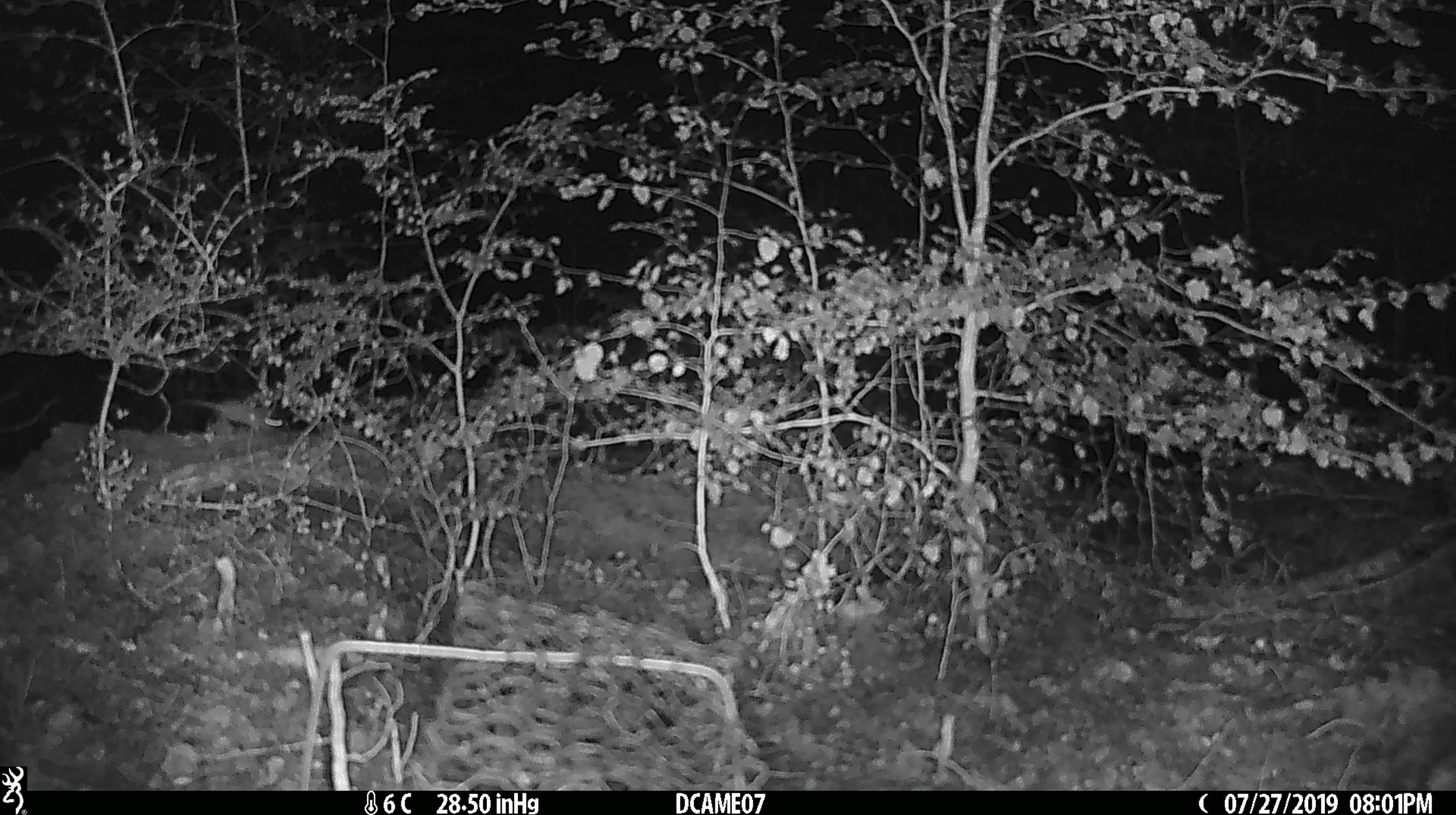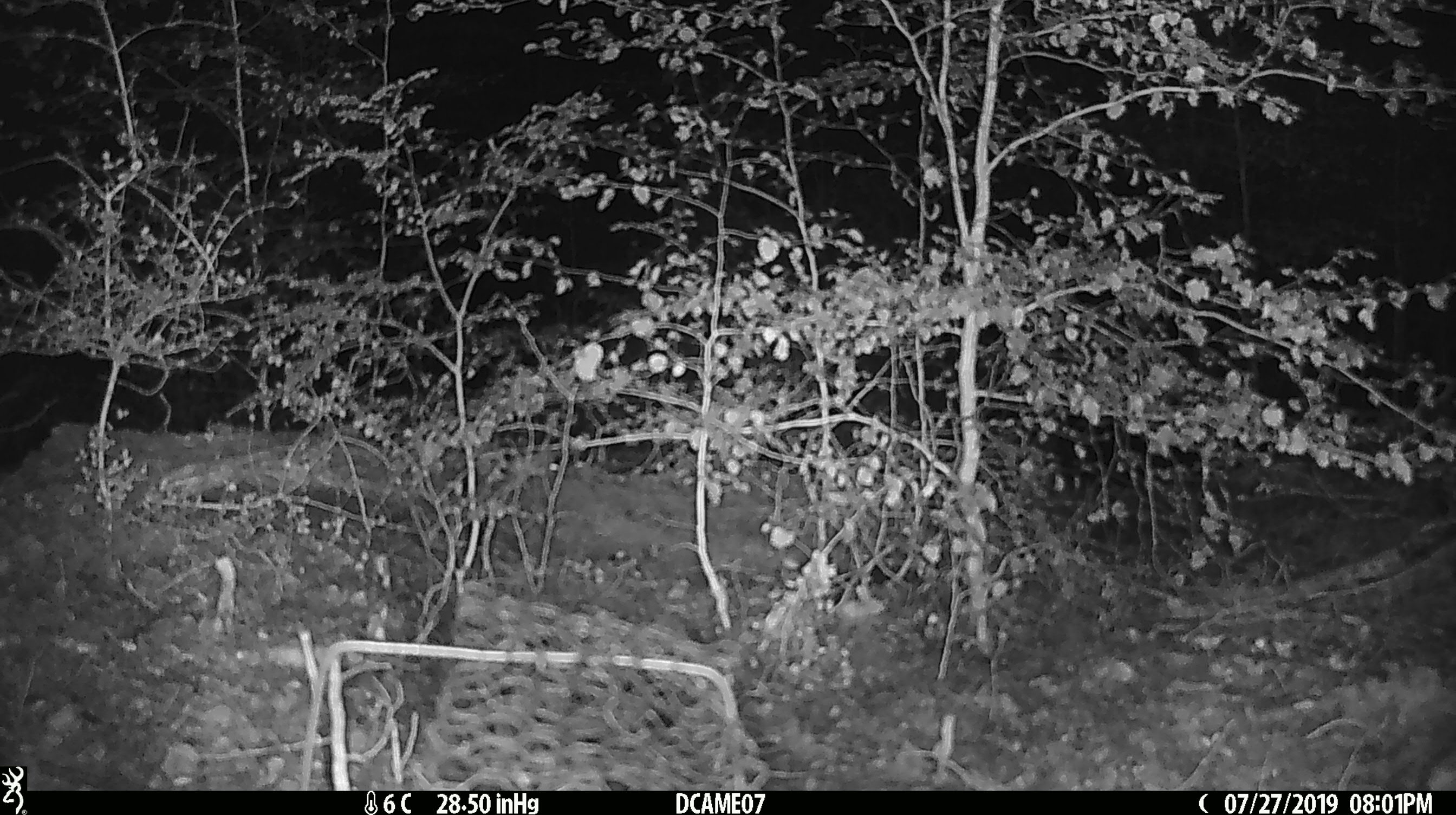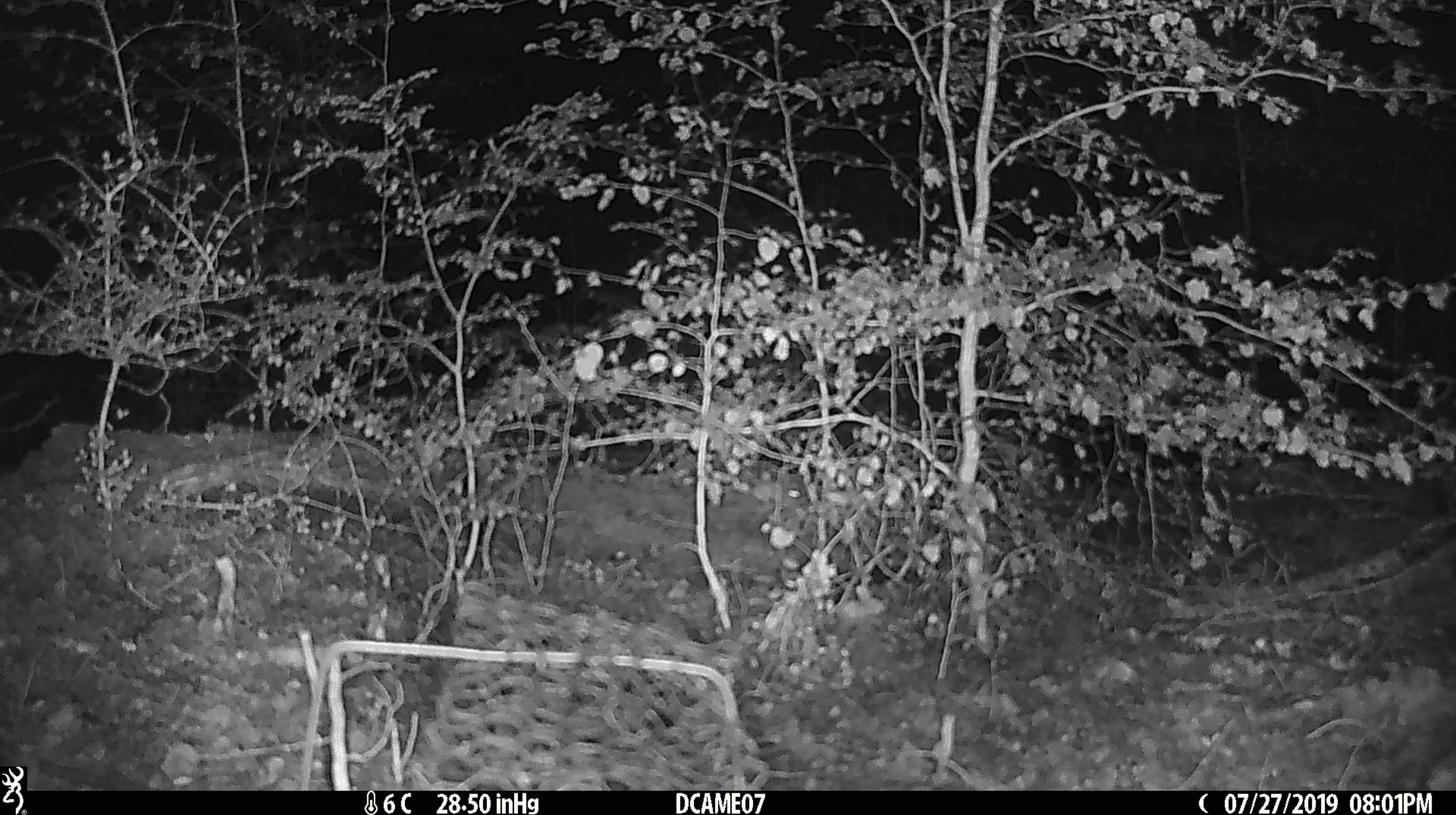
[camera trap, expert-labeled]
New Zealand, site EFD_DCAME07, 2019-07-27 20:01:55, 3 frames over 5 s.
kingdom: Animalia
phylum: Chordata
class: Mammalia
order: Rodentia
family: Muridae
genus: Mus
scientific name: Mus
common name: mouse